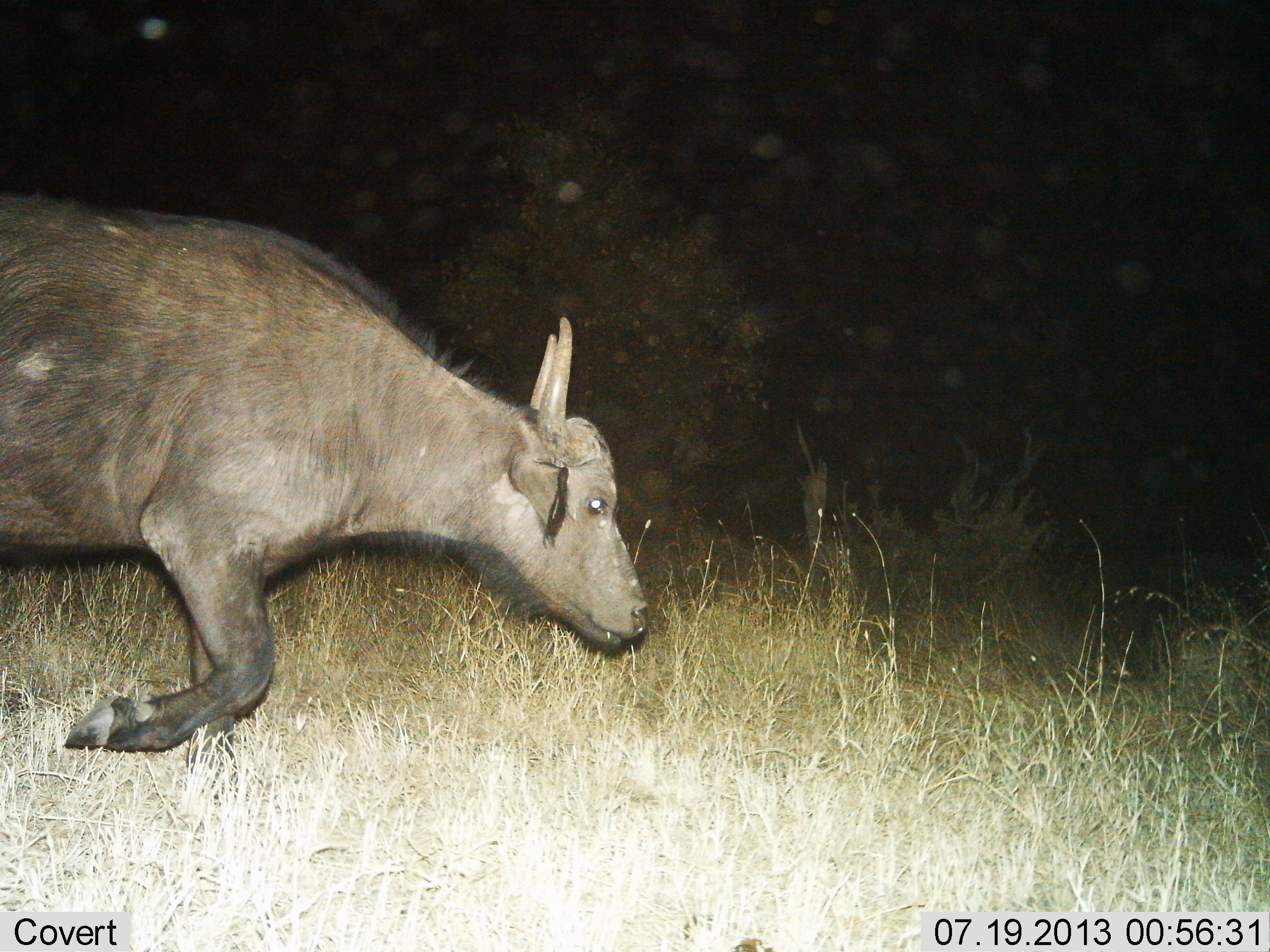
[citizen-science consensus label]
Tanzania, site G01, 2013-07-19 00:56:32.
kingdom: Animalia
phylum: Chordata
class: Mammalia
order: Artiodactyla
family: Bovidae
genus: Syncerus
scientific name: Syncerus caffer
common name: cape buffalo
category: buffalo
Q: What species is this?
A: Buffalo (cape buffalo) (Syncerus caffer).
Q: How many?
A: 1.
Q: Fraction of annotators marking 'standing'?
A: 10%.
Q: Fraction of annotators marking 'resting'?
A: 10%.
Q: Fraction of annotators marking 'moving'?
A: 90%.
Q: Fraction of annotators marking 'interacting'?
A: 0%.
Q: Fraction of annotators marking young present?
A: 0%.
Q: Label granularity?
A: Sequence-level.